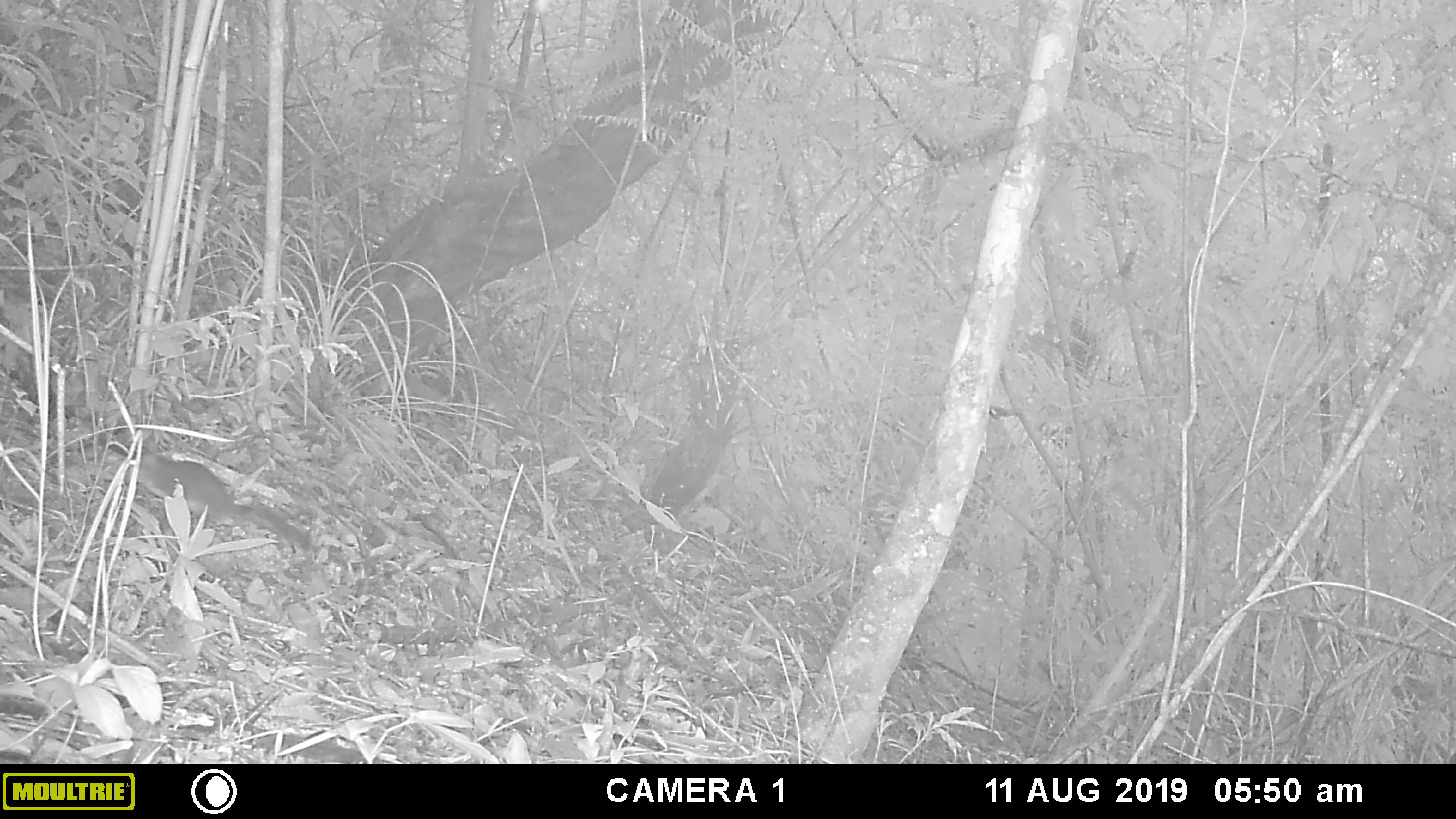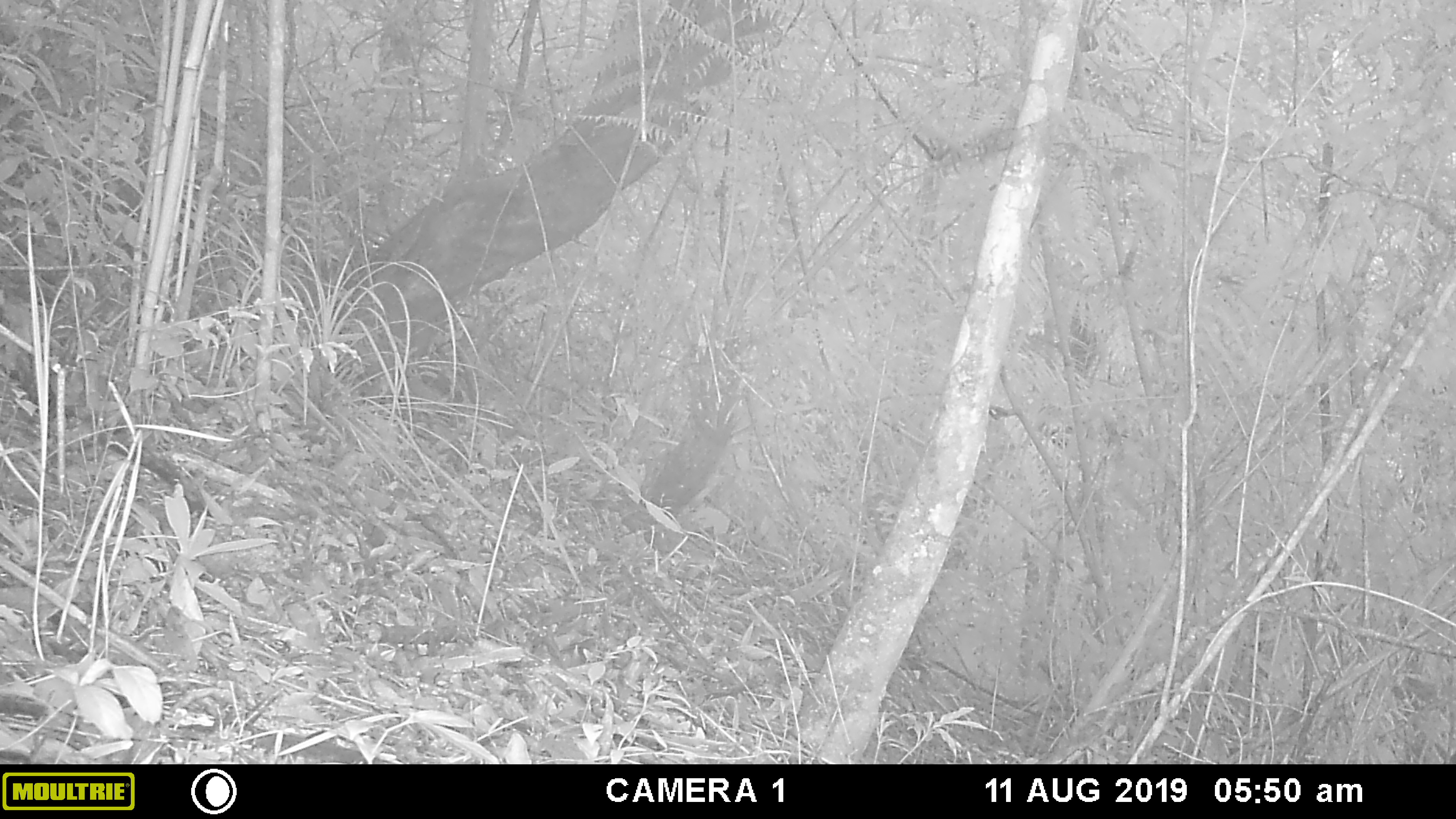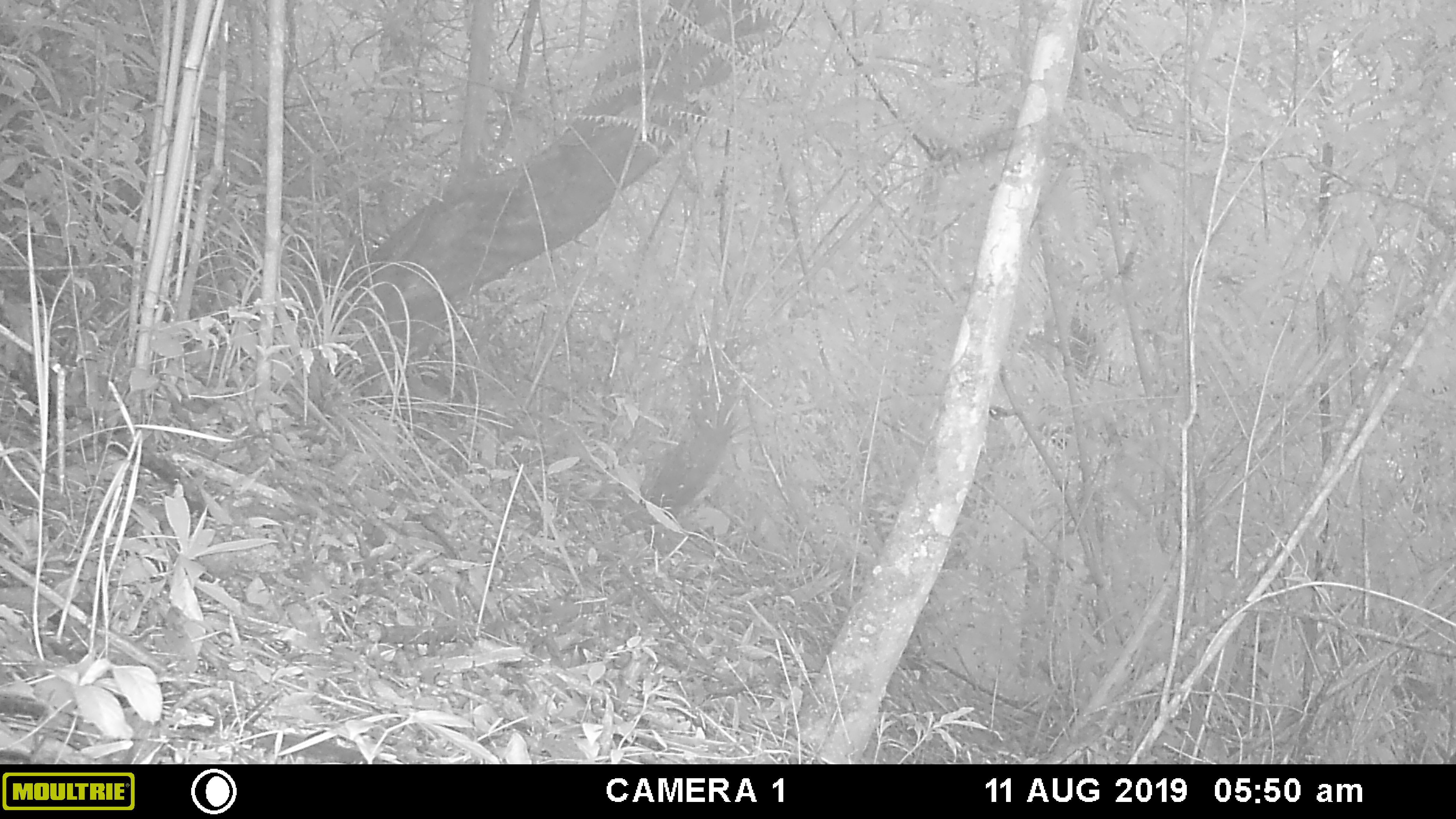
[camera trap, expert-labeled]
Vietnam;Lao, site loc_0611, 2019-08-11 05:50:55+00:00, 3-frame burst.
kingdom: Animalia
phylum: Chordata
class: Mammalia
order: Rodentia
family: Sciuridae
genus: Dremomys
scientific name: Dremomys rufigenis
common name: red-cheeked squirrel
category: red cheeked squirrel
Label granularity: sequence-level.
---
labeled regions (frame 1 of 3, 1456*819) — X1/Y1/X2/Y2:
red cheeked squirrel: 124/452/311/549